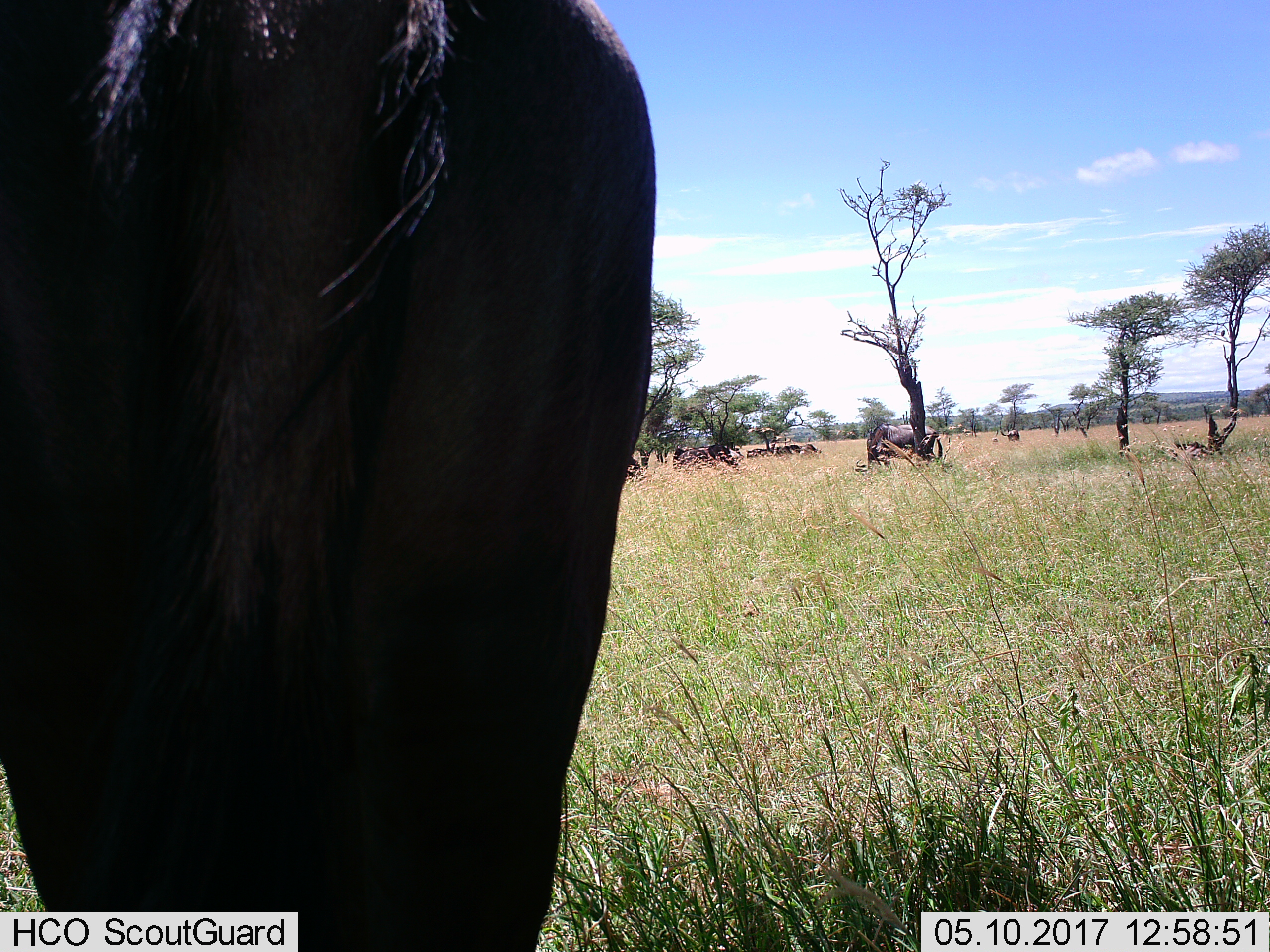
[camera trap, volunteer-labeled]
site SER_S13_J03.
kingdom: Animalia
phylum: Chordata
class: Mammalia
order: Artiodactyla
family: Bovidae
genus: Connochaetes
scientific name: Connochaetes taurinus taurinus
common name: blue wildebeest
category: wildebeestblue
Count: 5.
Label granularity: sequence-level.